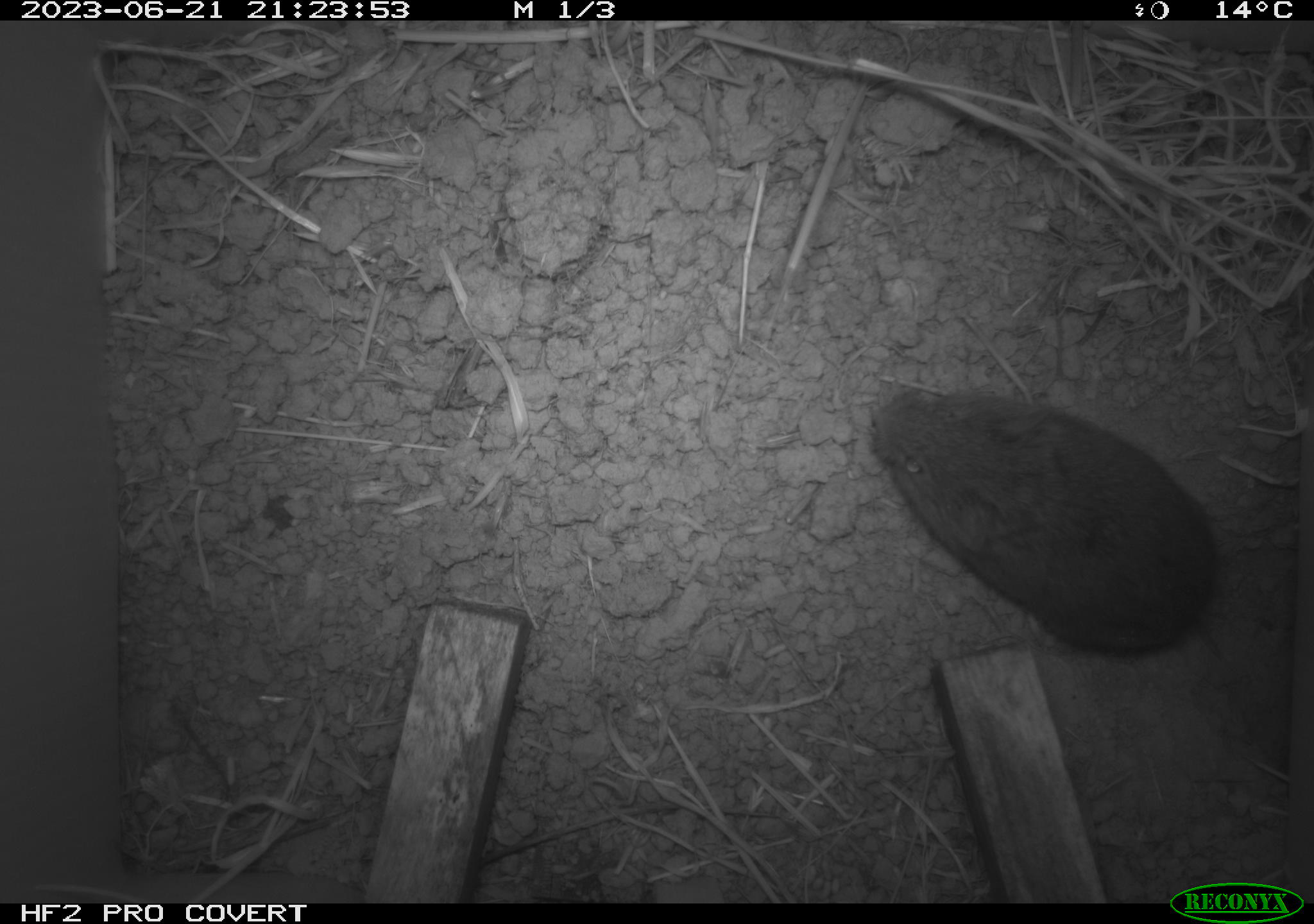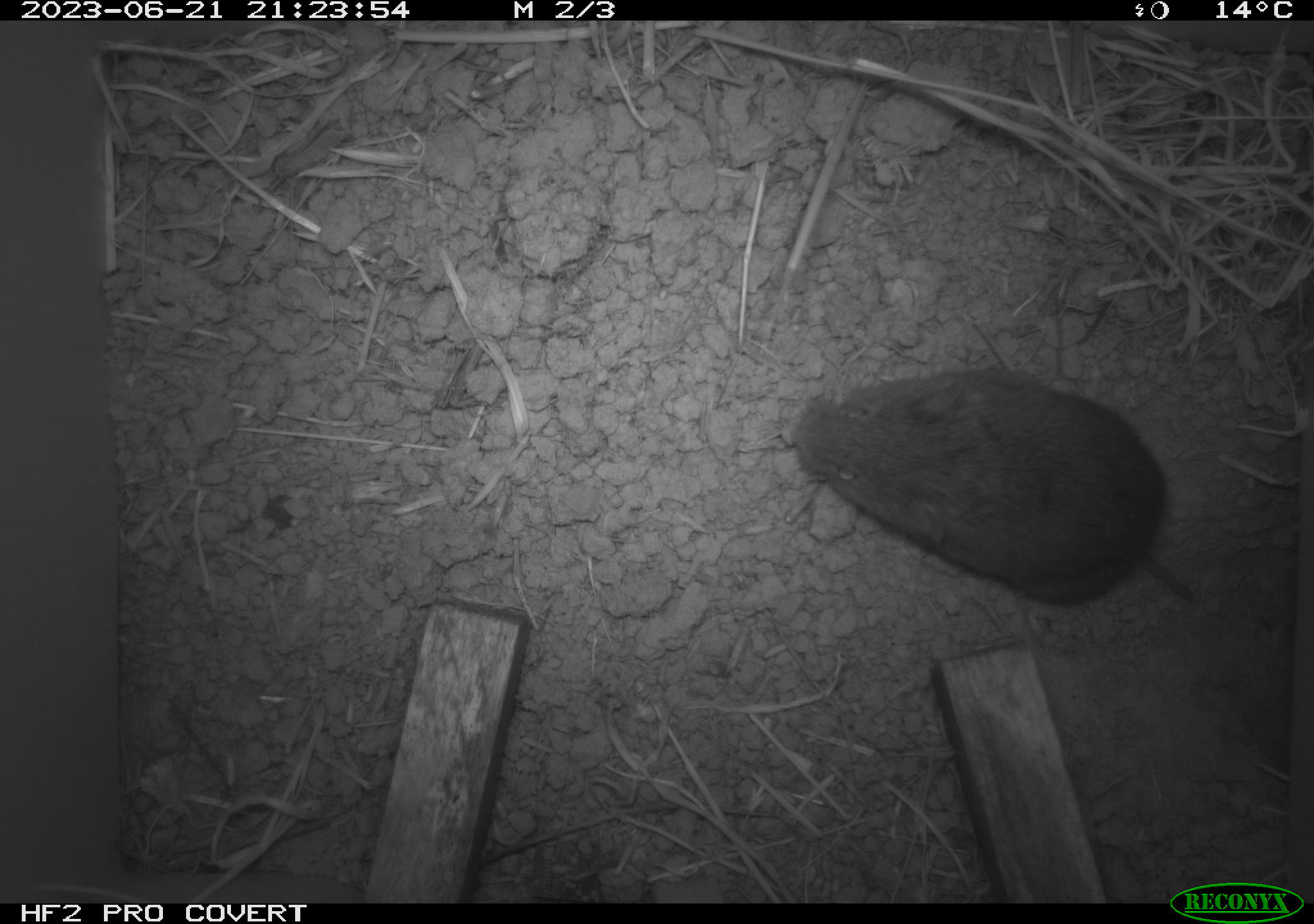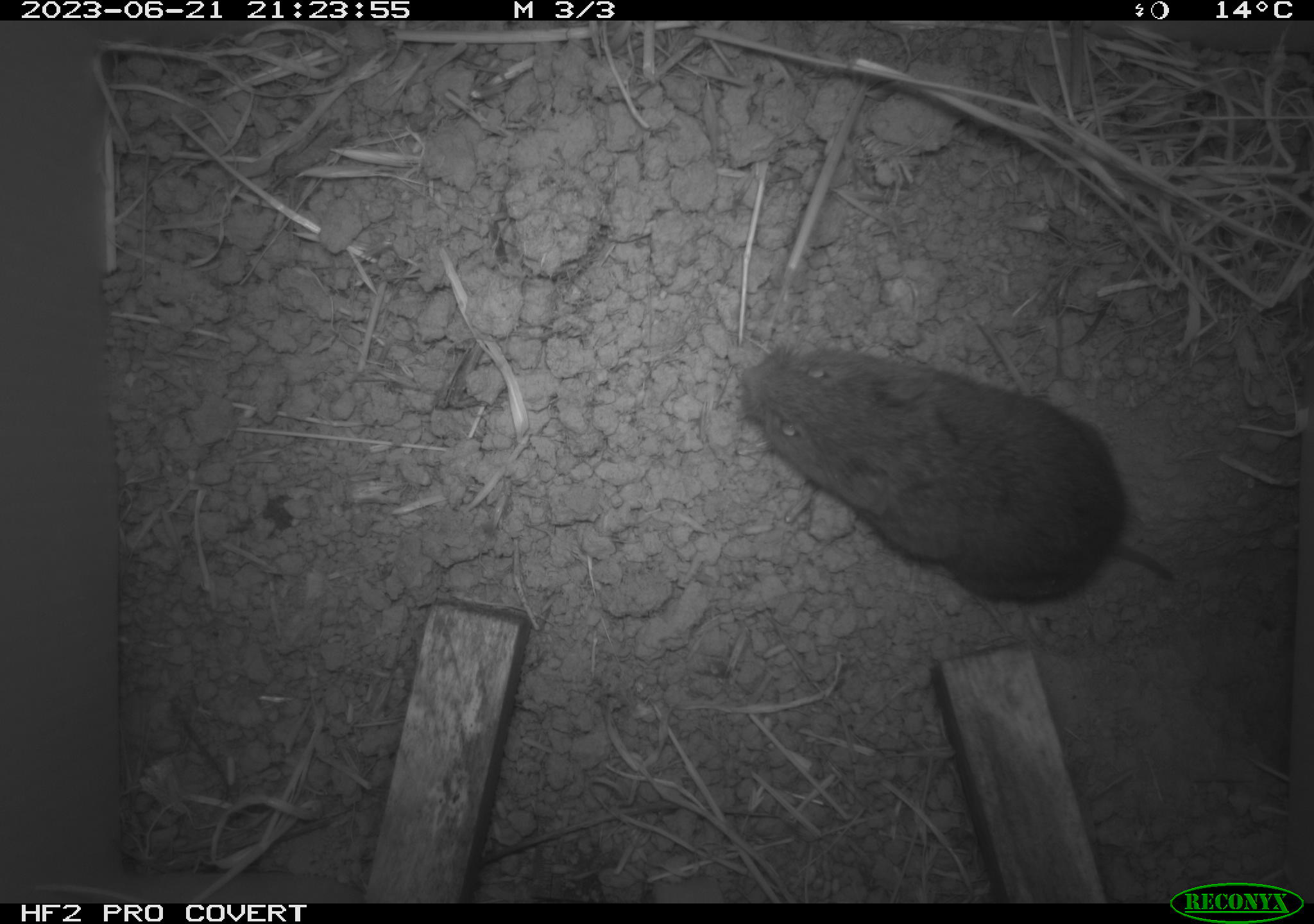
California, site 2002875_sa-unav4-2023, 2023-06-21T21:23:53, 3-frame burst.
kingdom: Animalia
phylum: Chordata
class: Mammalia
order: Rodentia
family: Cricetidae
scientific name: Arvicolinae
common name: voles, lemmings, and muskrats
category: arvicolinae subfamily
Arvicolinae subfamily (voles, lemmings, and muskrats) (Arvicolinae).